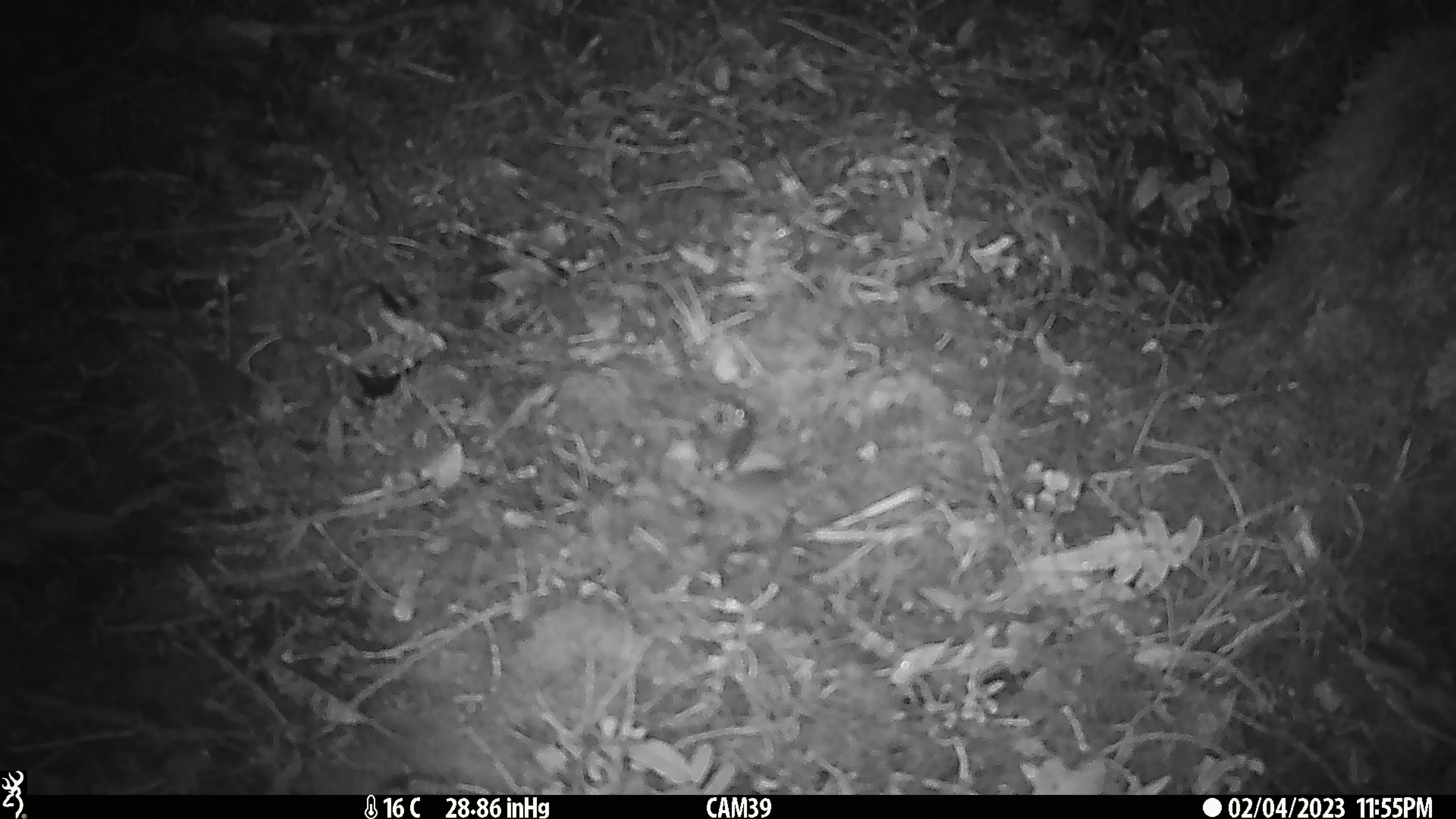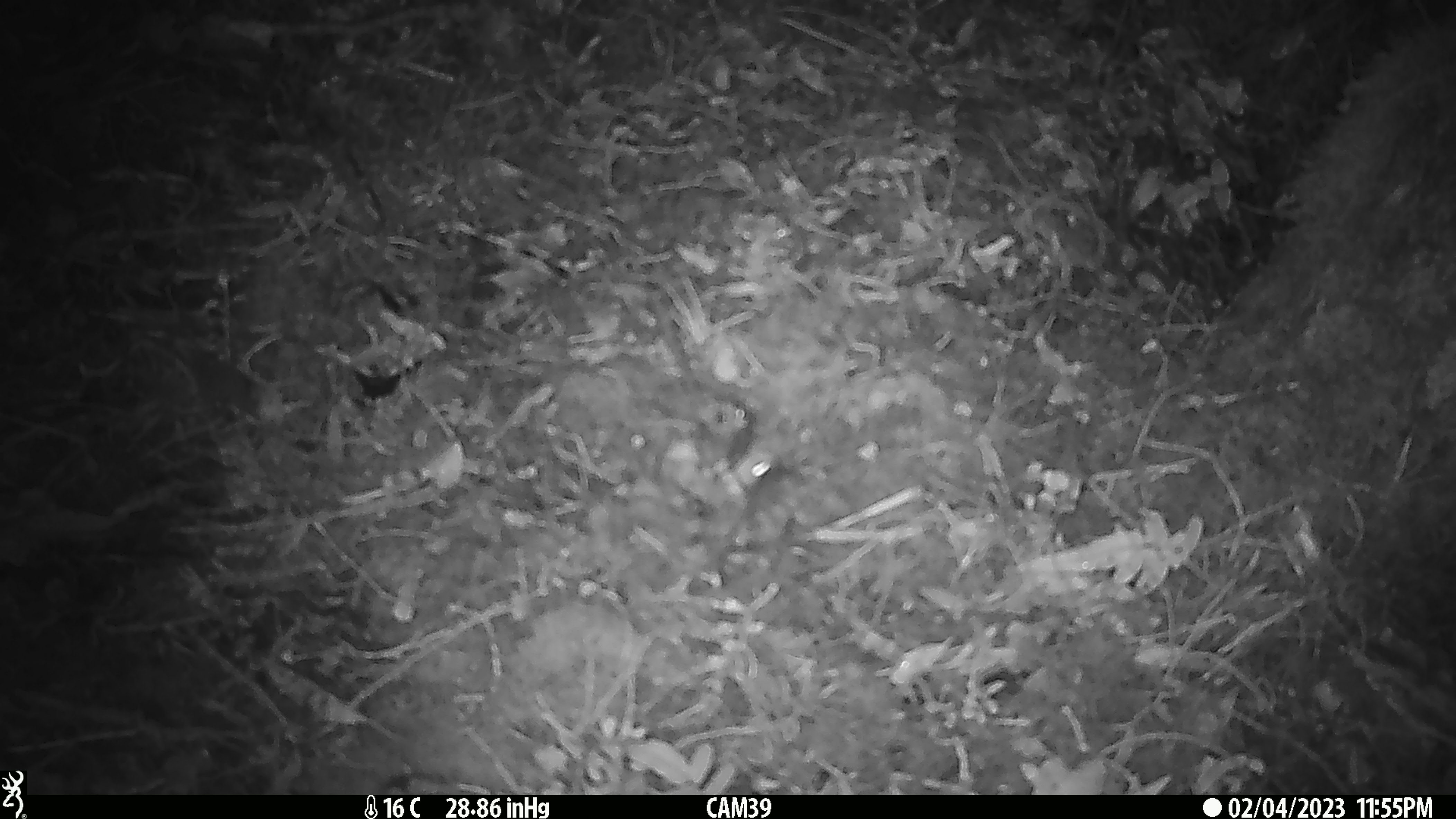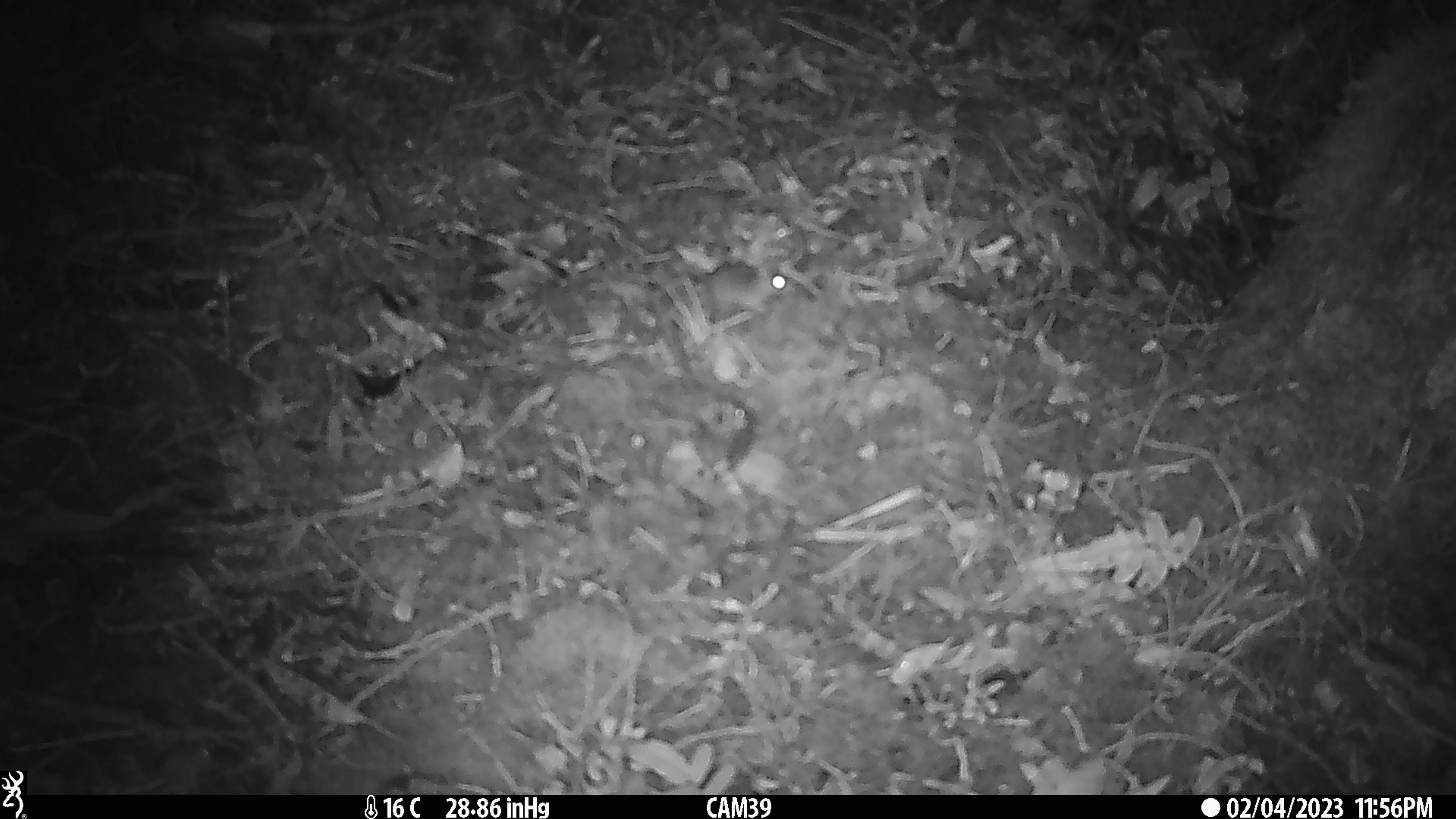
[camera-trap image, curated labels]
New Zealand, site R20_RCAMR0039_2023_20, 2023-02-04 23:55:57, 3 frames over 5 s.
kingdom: Animalia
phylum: Chordata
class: Mammalia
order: Rodentia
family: Muridae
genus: Mus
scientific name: Mus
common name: mouse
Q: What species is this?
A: Mouse (Mus).